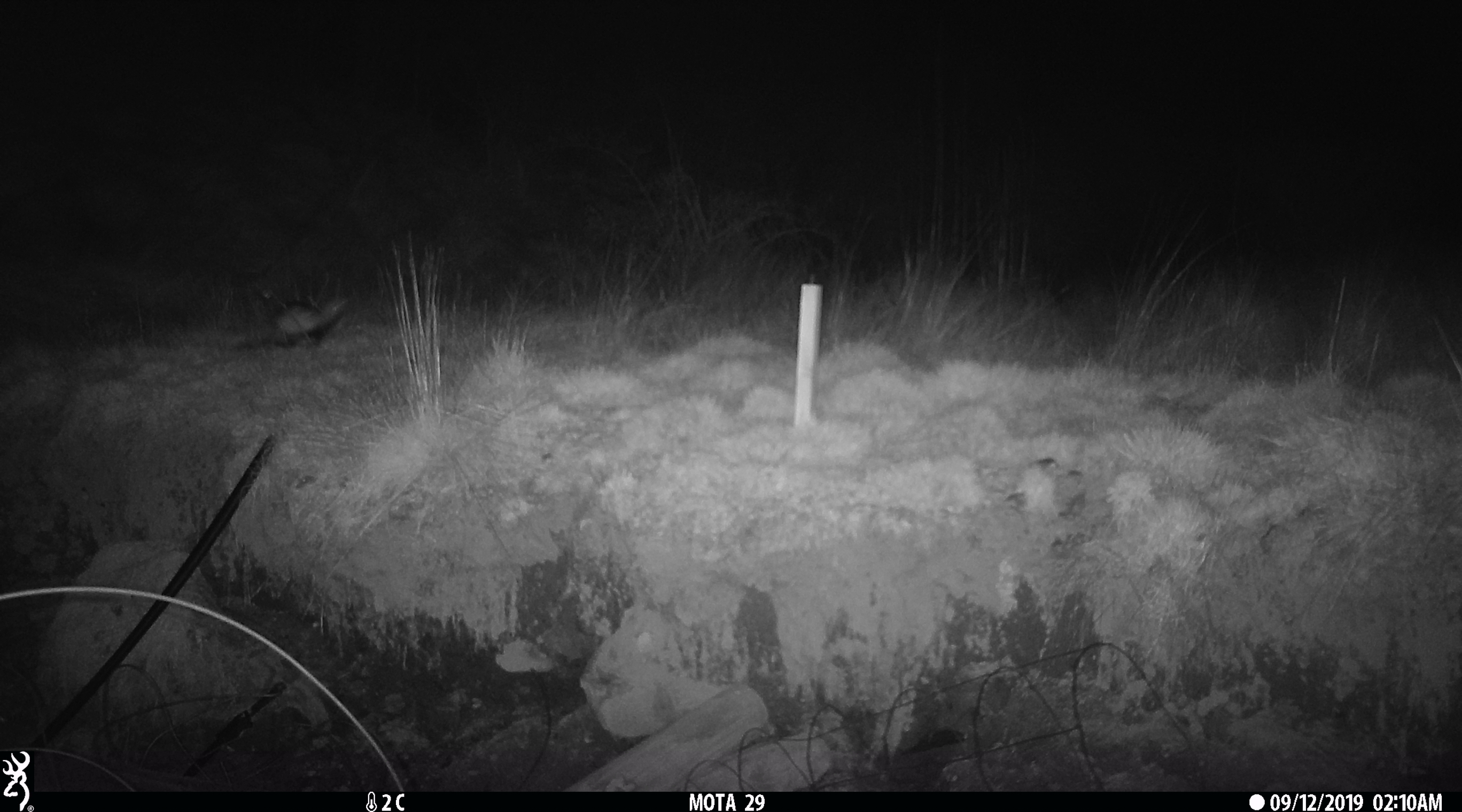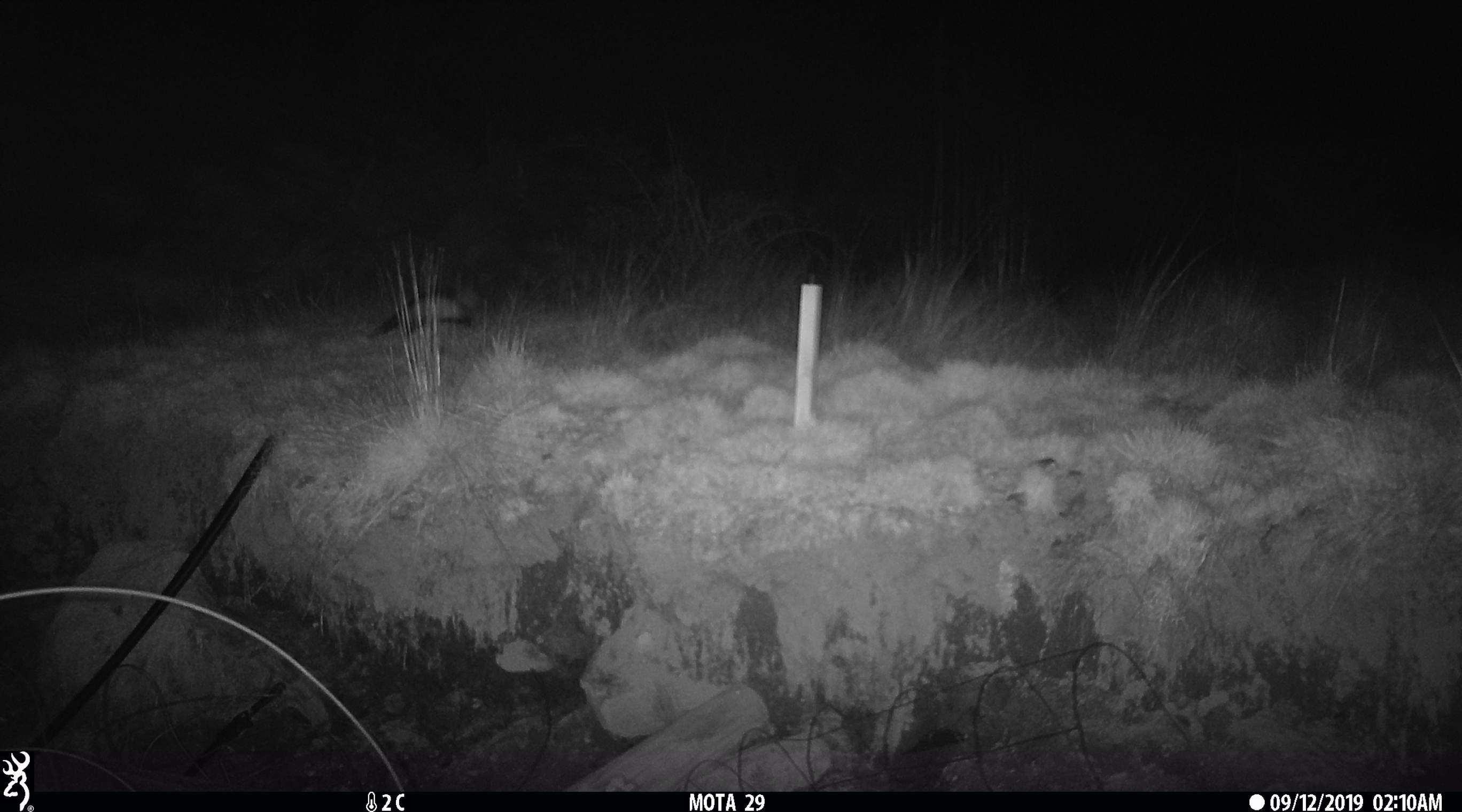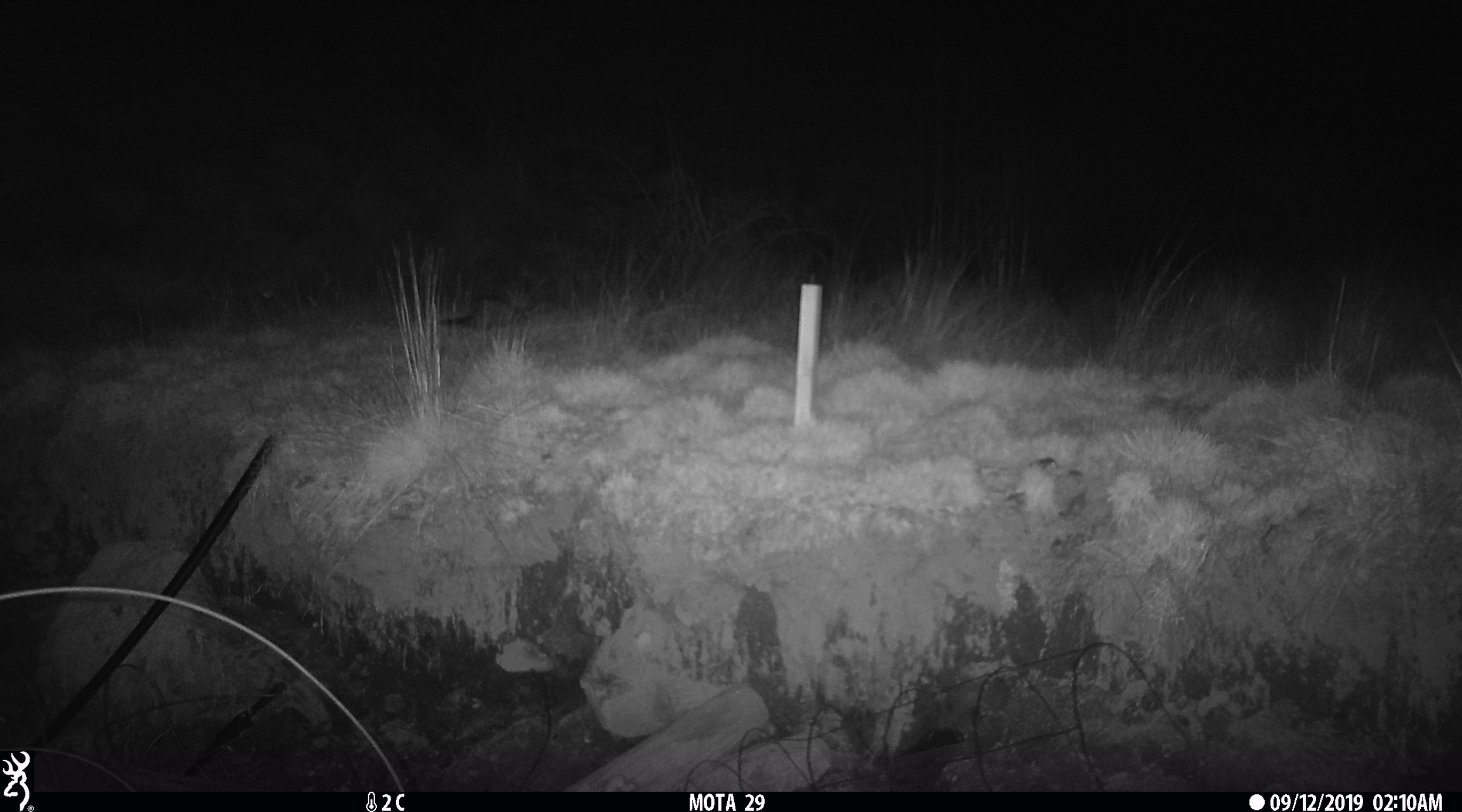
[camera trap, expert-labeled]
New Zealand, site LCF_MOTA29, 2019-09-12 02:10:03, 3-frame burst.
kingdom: Animalia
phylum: Chordata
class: Mammalia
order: Carnivora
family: Mustelidae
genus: Mustela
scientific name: Mustela furo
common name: ferret